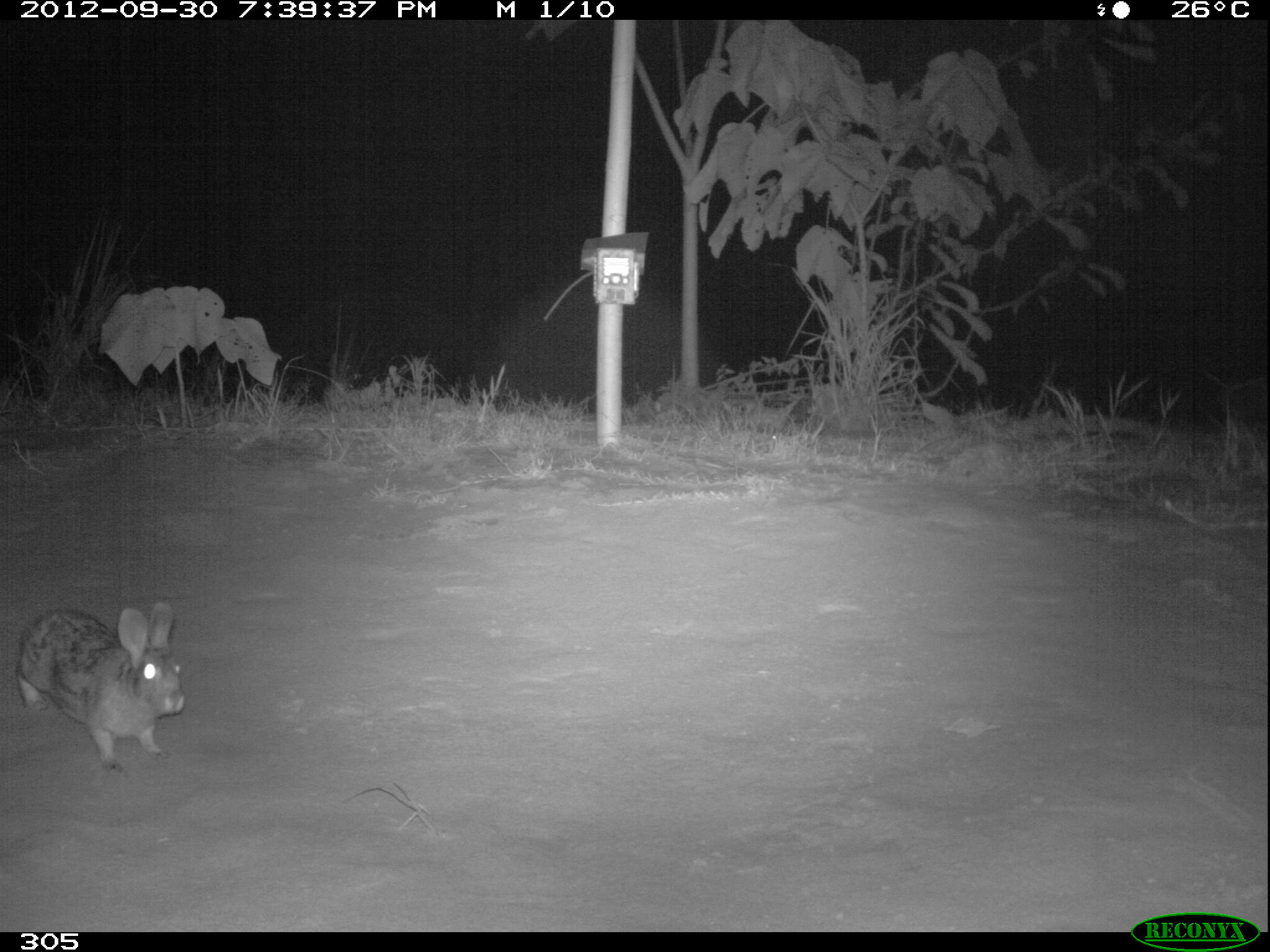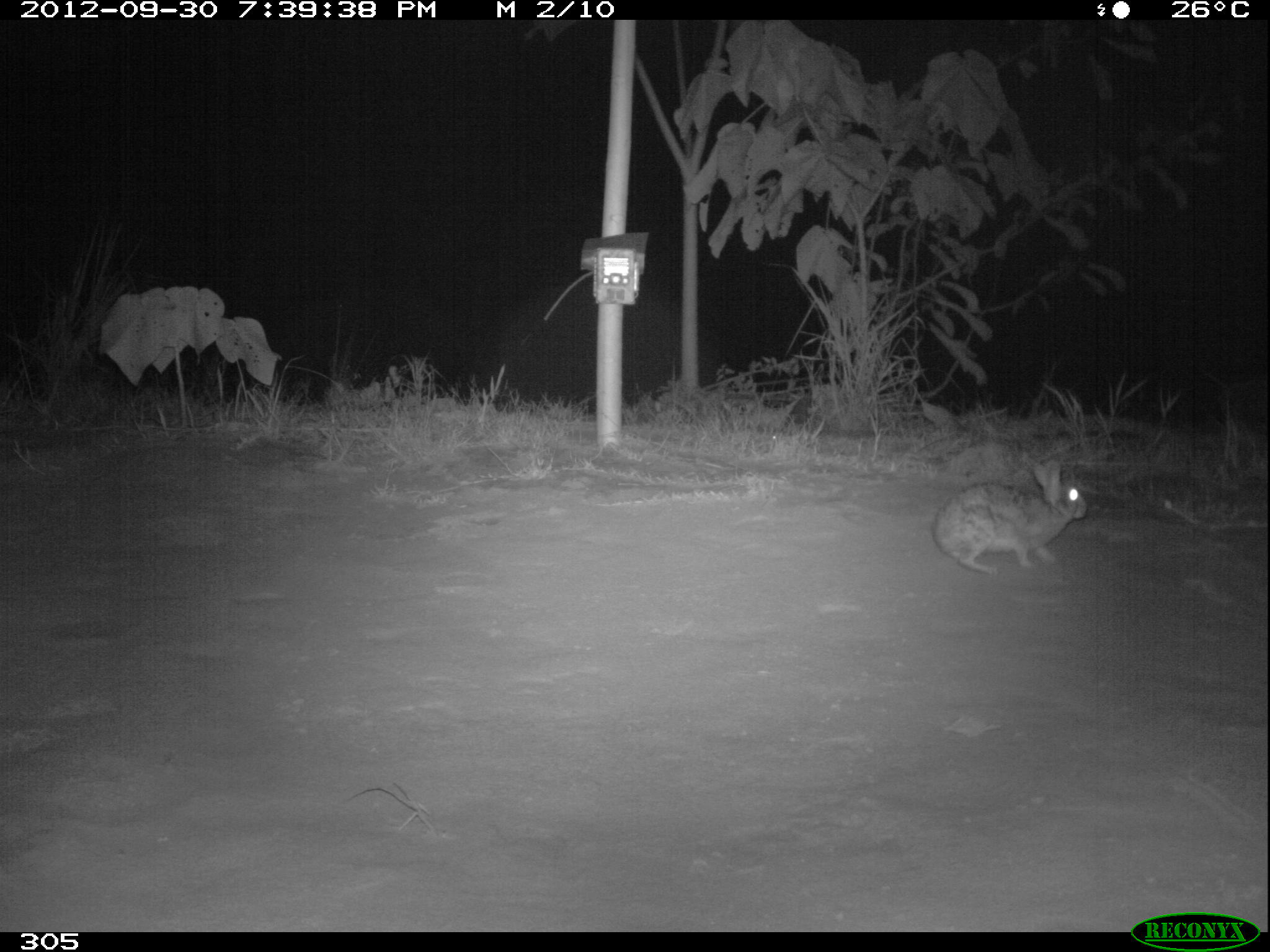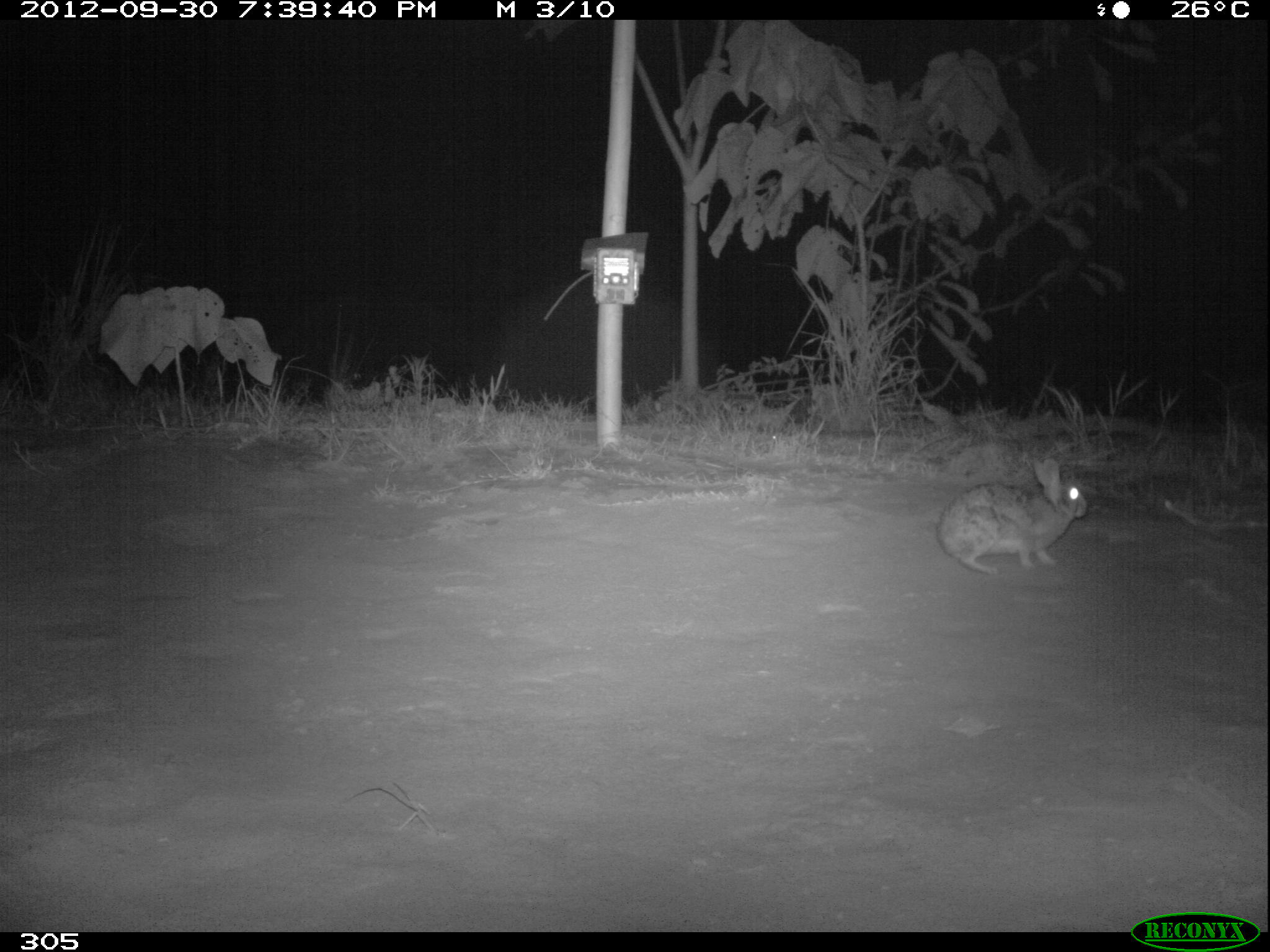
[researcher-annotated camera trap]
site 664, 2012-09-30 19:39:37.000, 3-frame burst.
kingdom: Animalia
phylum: Chordata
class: Mammalia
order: Lagomorpha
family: Leporidae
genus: Sylvilagus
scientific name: Sylvilagus brasiliensis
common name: tapeti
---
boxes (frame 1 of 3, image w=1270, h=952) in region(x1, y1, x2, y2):
sylvilagus brasiliensis: region(13, 602, 186, 774)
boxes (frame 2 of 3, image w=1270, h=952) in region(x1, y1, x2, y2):
sylvilagus brasiliensis: region(931, 458, 1088, 575)